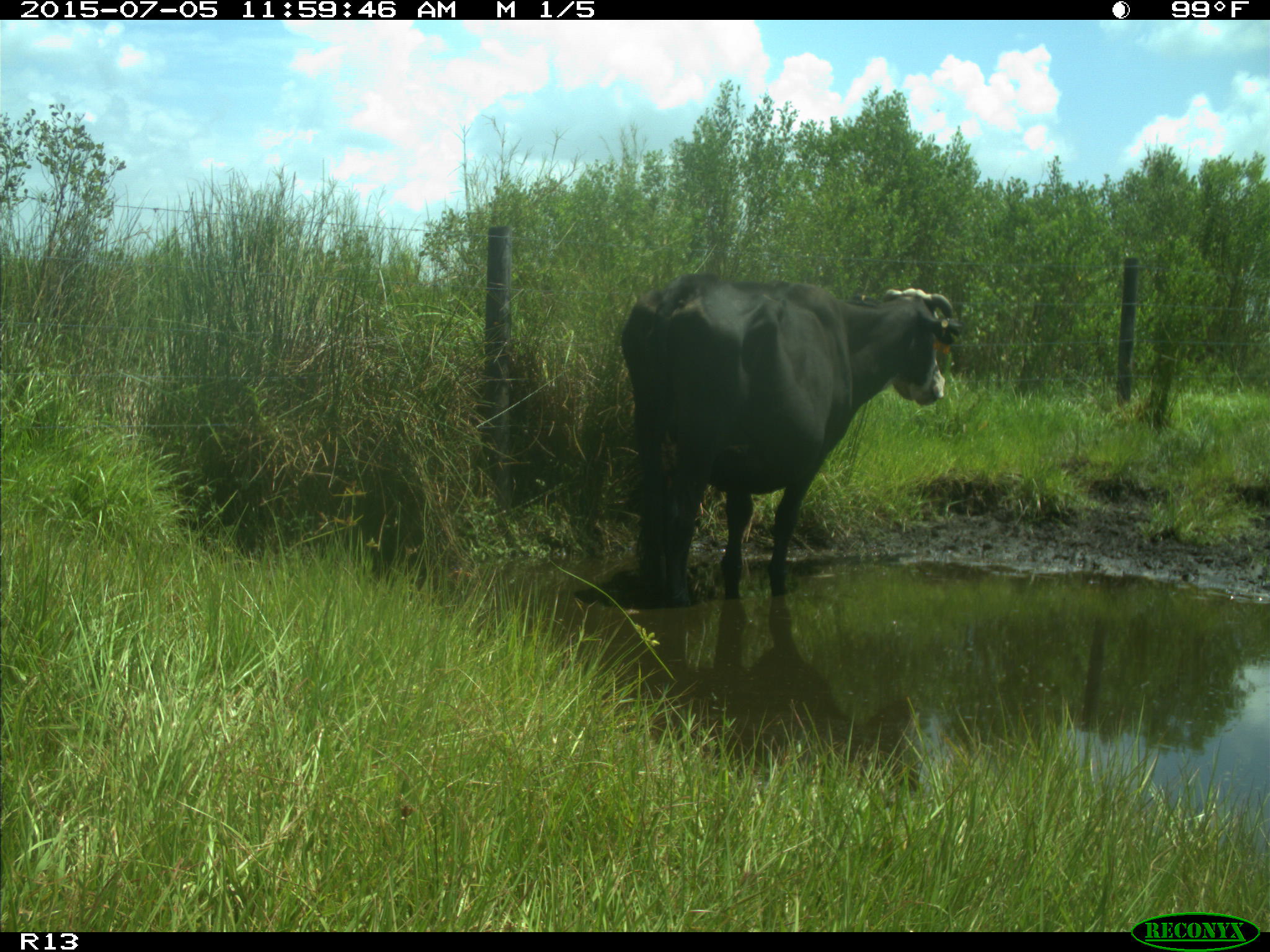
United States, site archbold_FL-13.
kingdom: Animalia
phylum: Chordata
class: Mammalia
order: Artiodactyla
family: Bovidae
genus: Bos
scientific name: Bos taurus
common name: domestic cow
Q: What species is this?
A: Bos taurus (domestic cow).